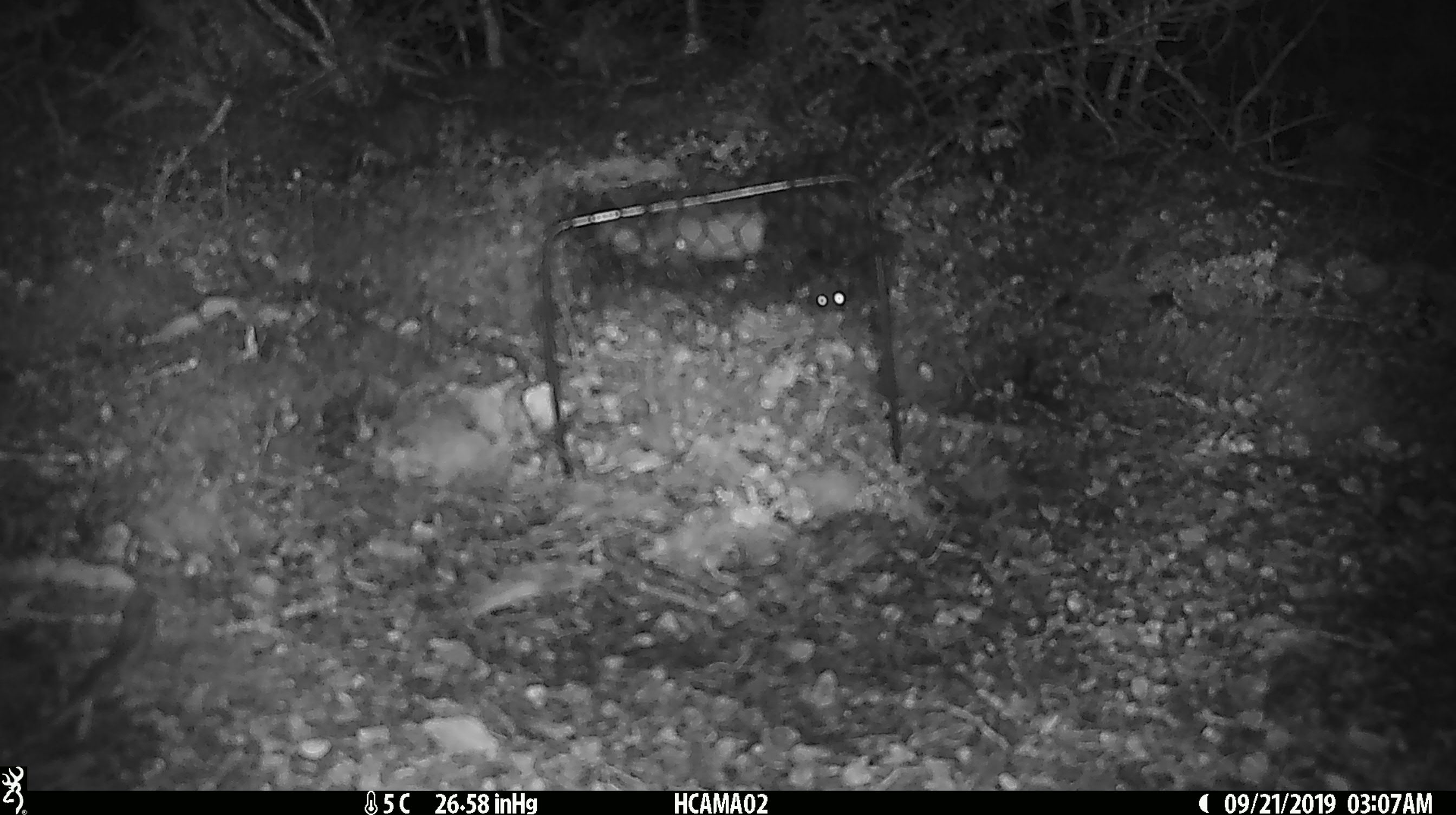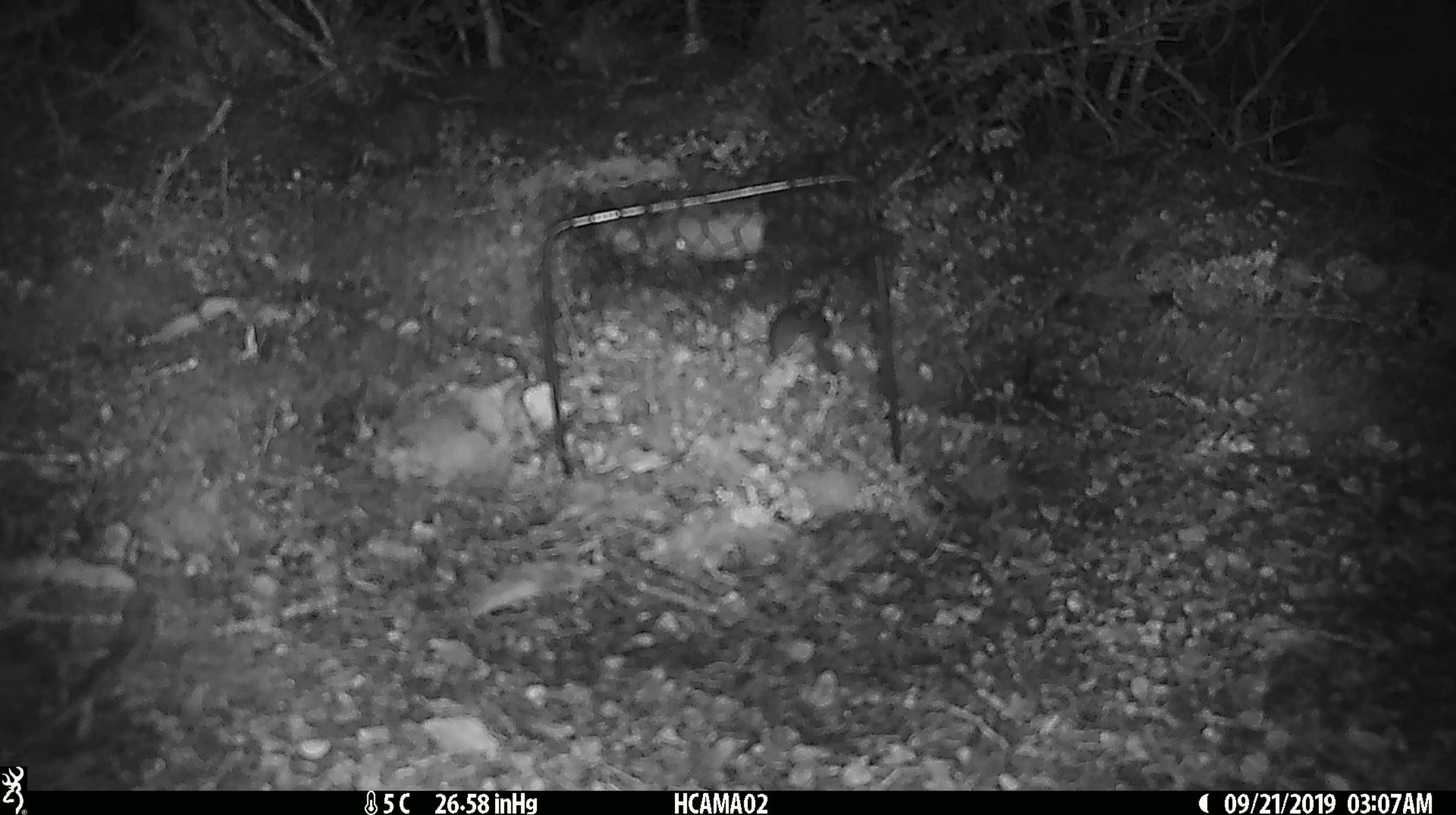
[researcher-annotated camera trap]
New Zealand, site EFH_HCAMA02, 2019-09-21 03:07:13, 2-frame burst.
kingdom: Animalia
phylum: Chordata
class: Mammalia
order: Rodentia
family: Muridae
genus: Mus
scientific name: Mus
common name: mouse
Mouse (Mus).